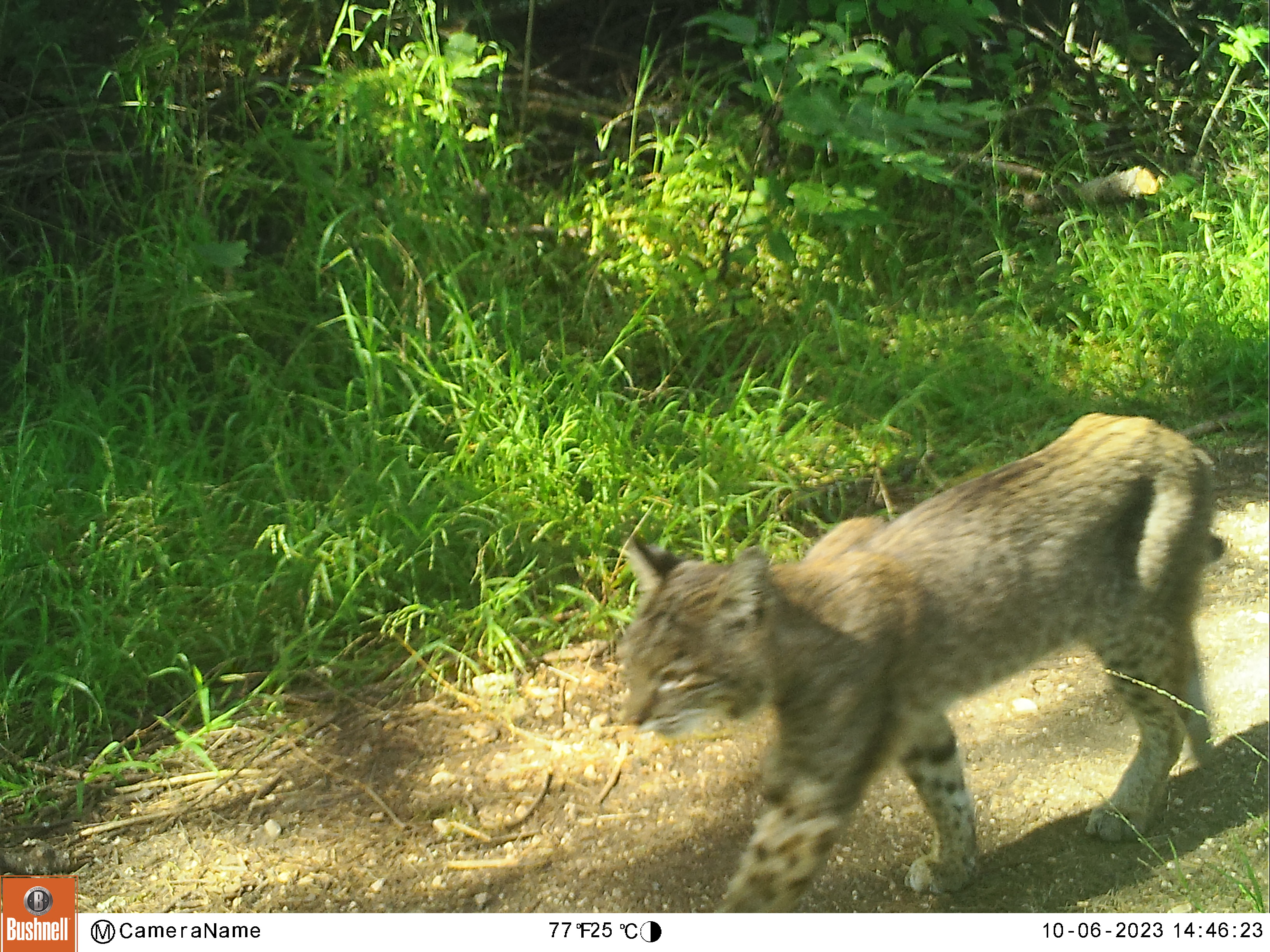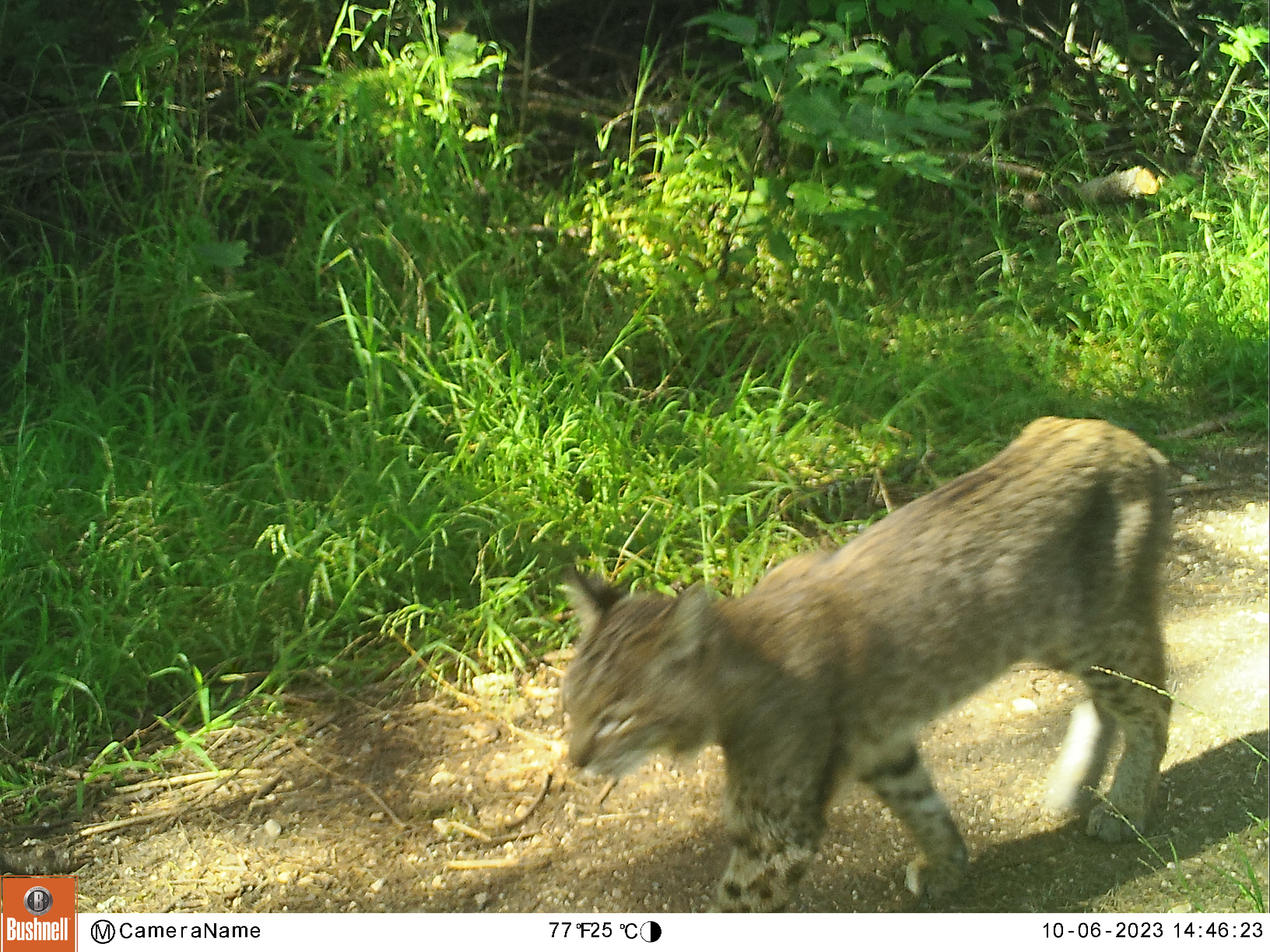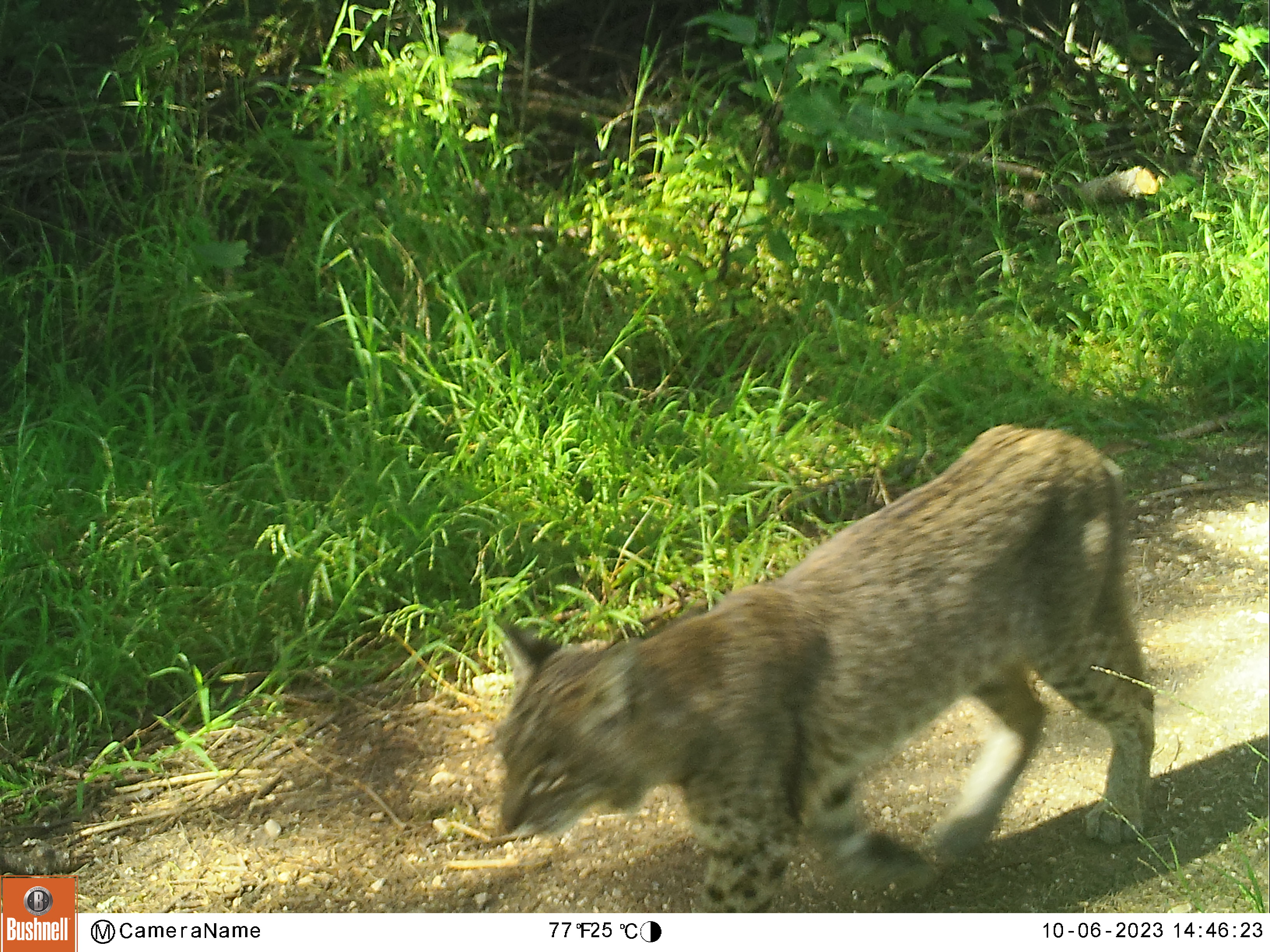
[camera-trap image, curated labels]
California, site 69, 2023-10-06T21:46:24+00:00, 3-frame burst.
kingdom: Animalia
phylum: Chordata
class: Mammalia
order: Carnivora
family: Felidae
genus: Lynx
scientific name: Lynx rufus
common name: bobcat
Bobcat (Lynx rufus).